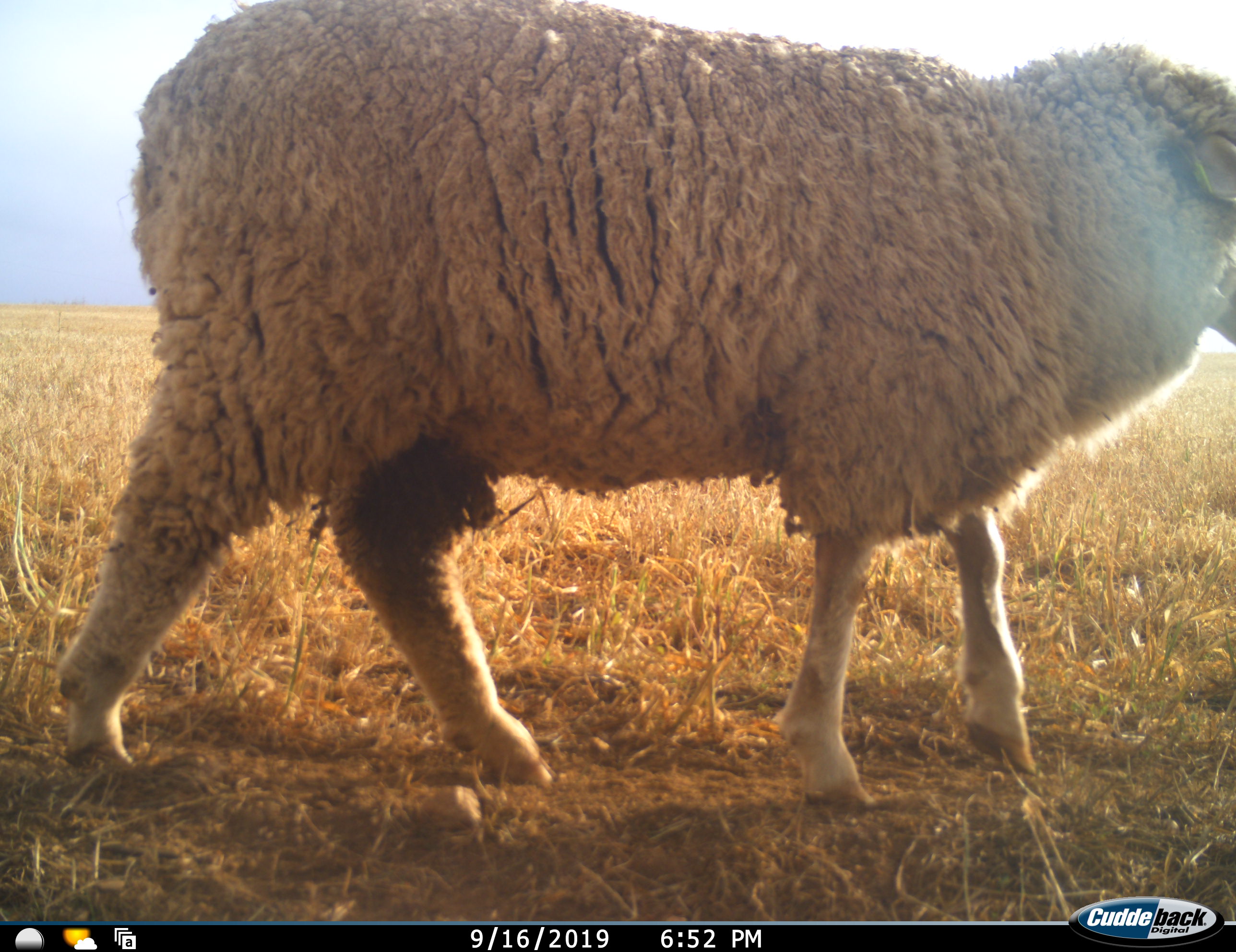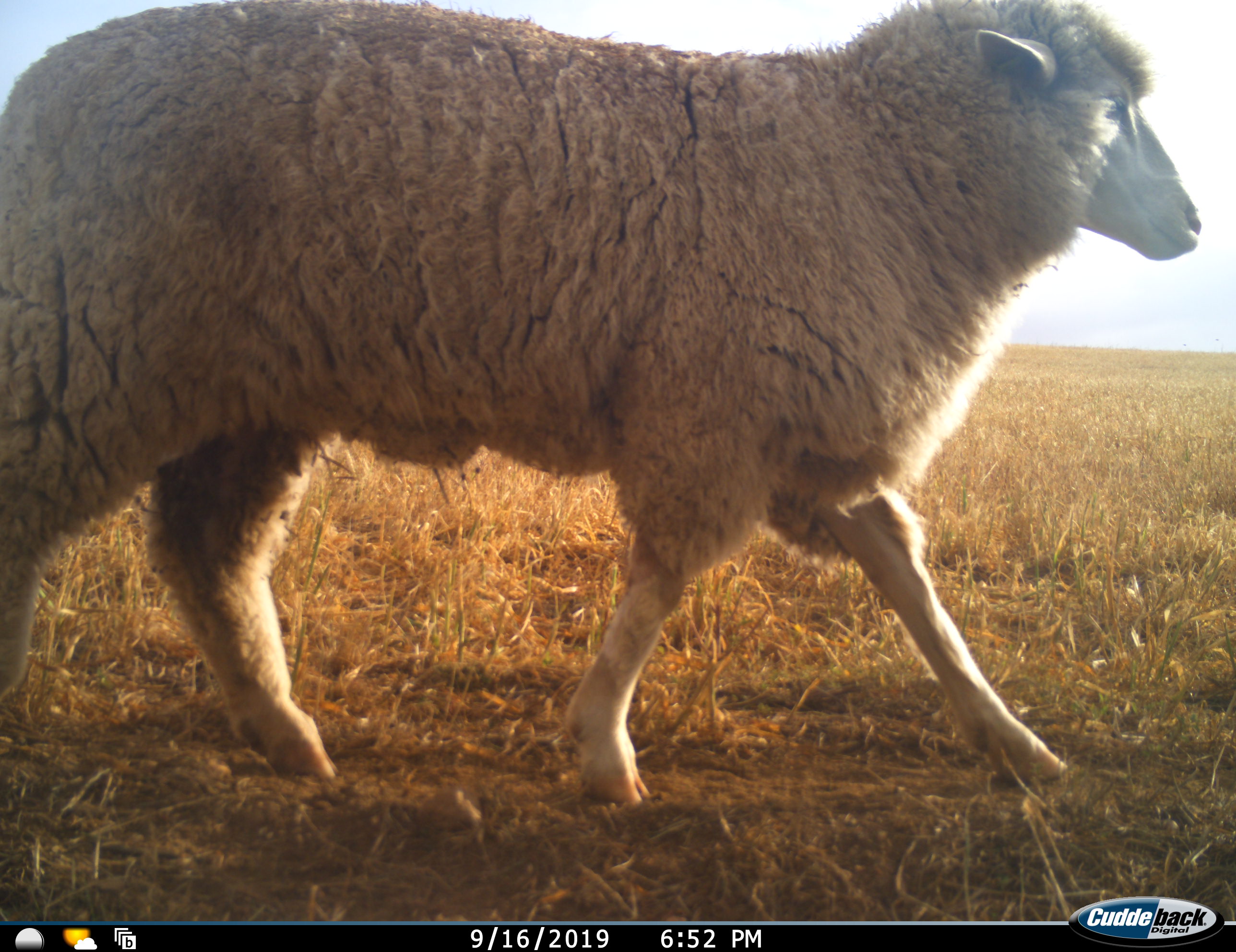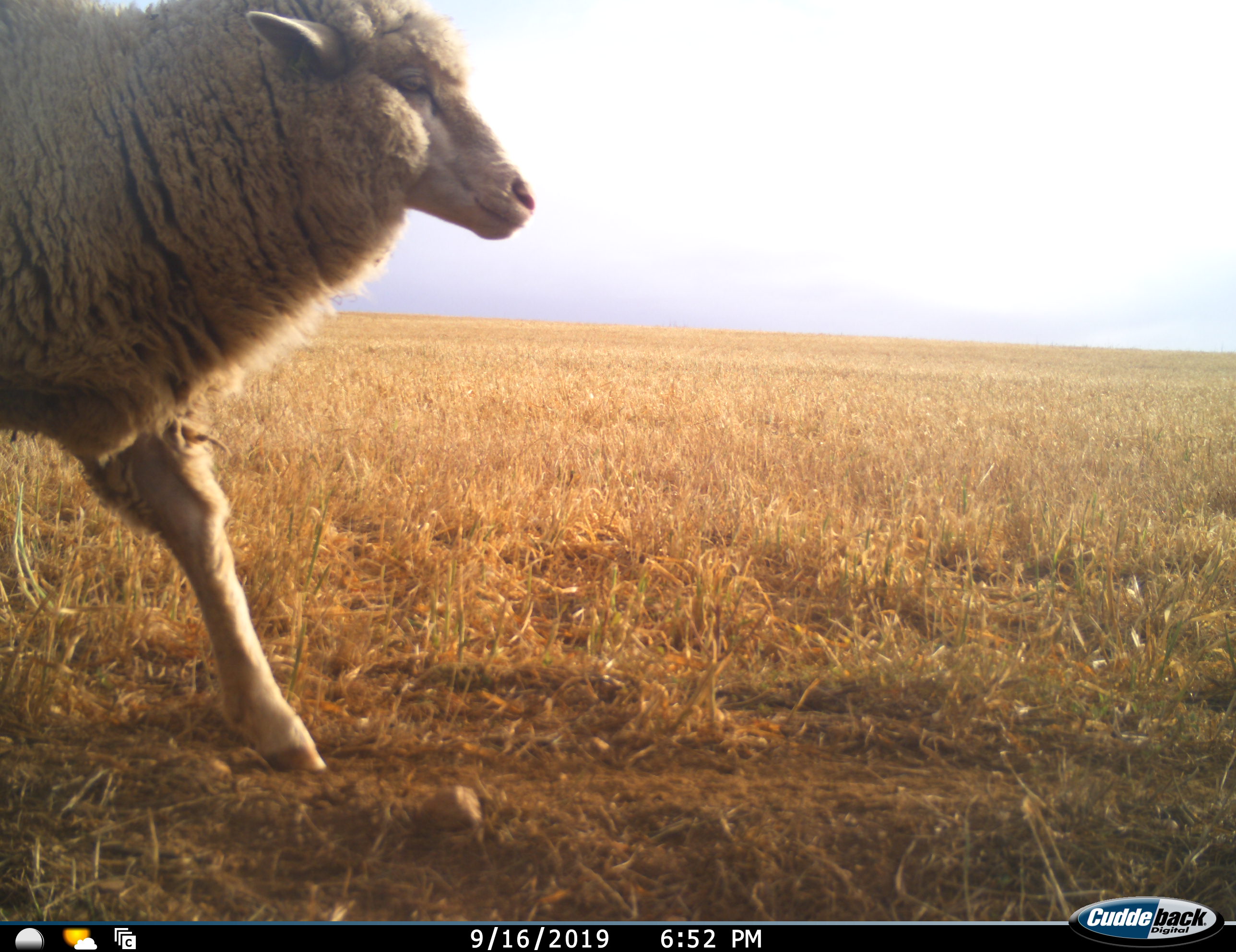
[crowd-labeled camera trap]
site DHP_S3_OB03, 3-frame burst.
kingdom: Animalia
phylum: Chordata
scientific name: Vertebrata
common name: domestic animal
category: domesticanimal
Domesticanimal (domestic animal) (Vertebrata), count 1. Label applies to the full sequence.